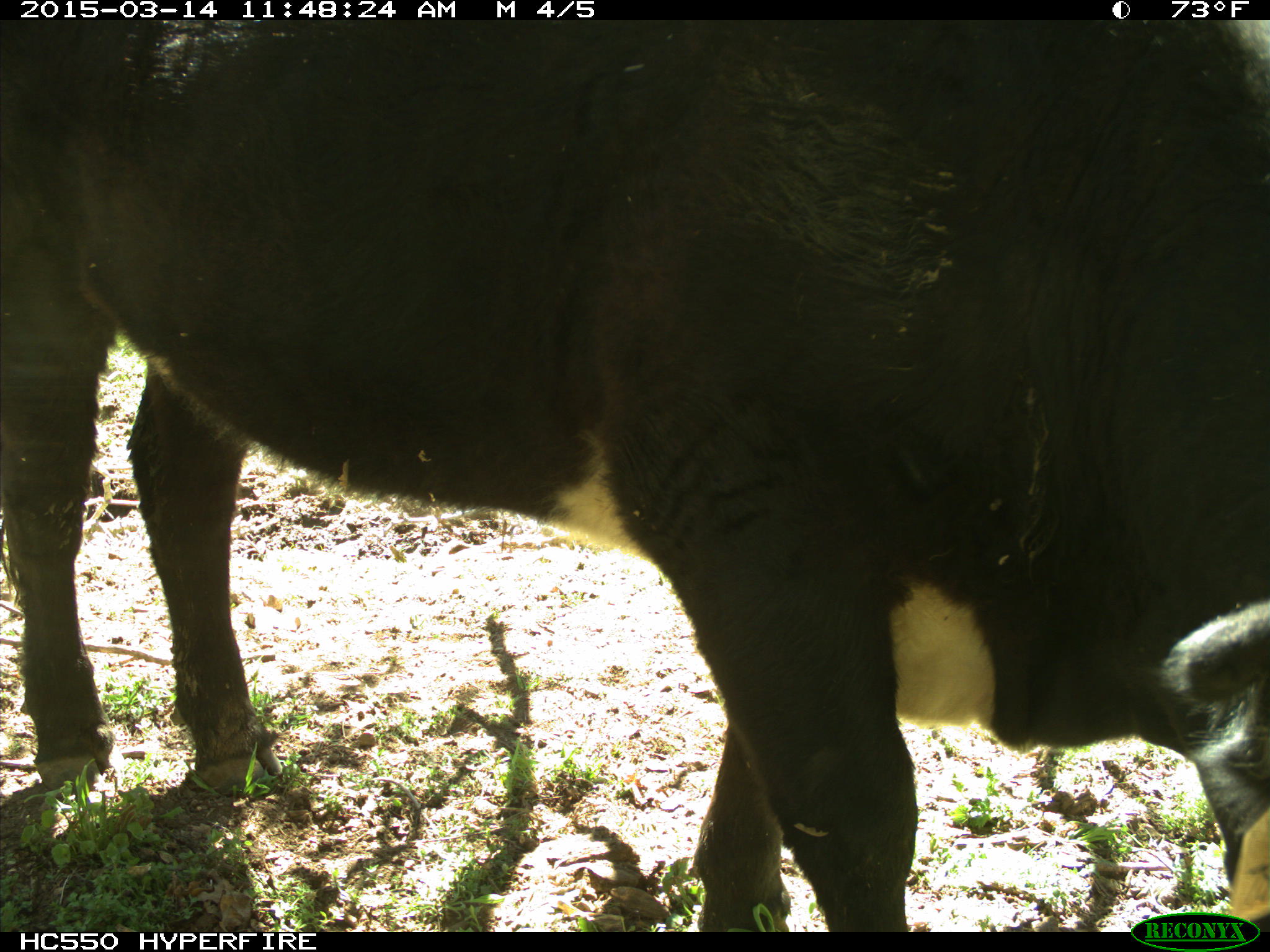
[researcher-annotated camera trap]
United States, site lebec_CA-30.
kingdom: Animalia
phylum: Chordata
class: Mammalia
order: Artiodactyla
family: Bovidae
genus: Bos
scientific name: Bos taurus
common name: domestic cow